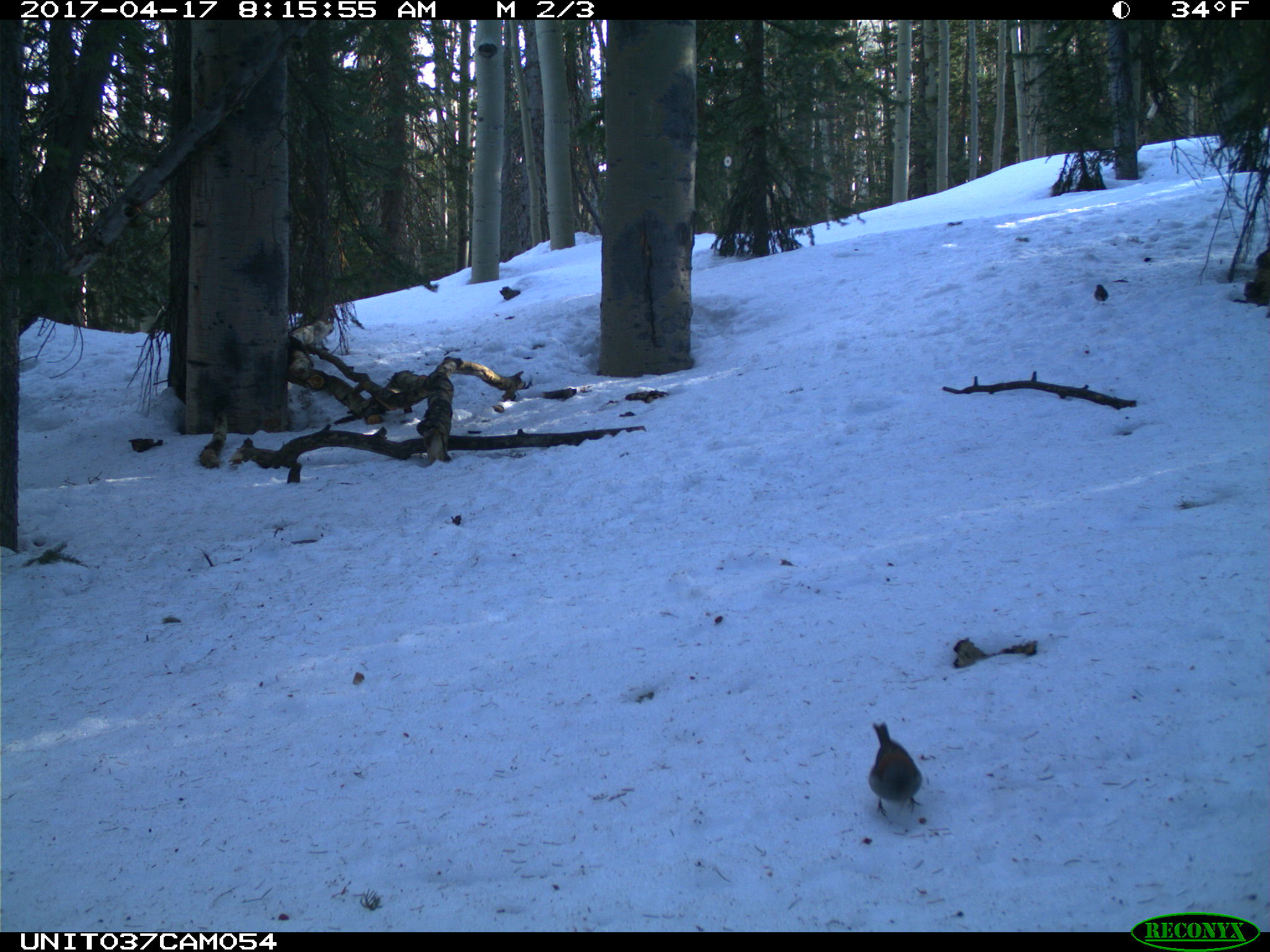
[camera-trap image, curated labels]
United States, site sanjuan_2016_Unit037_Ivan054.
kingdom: Animalia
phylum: Chordata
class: Aves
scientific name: Aves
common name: birds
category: unidentified bird